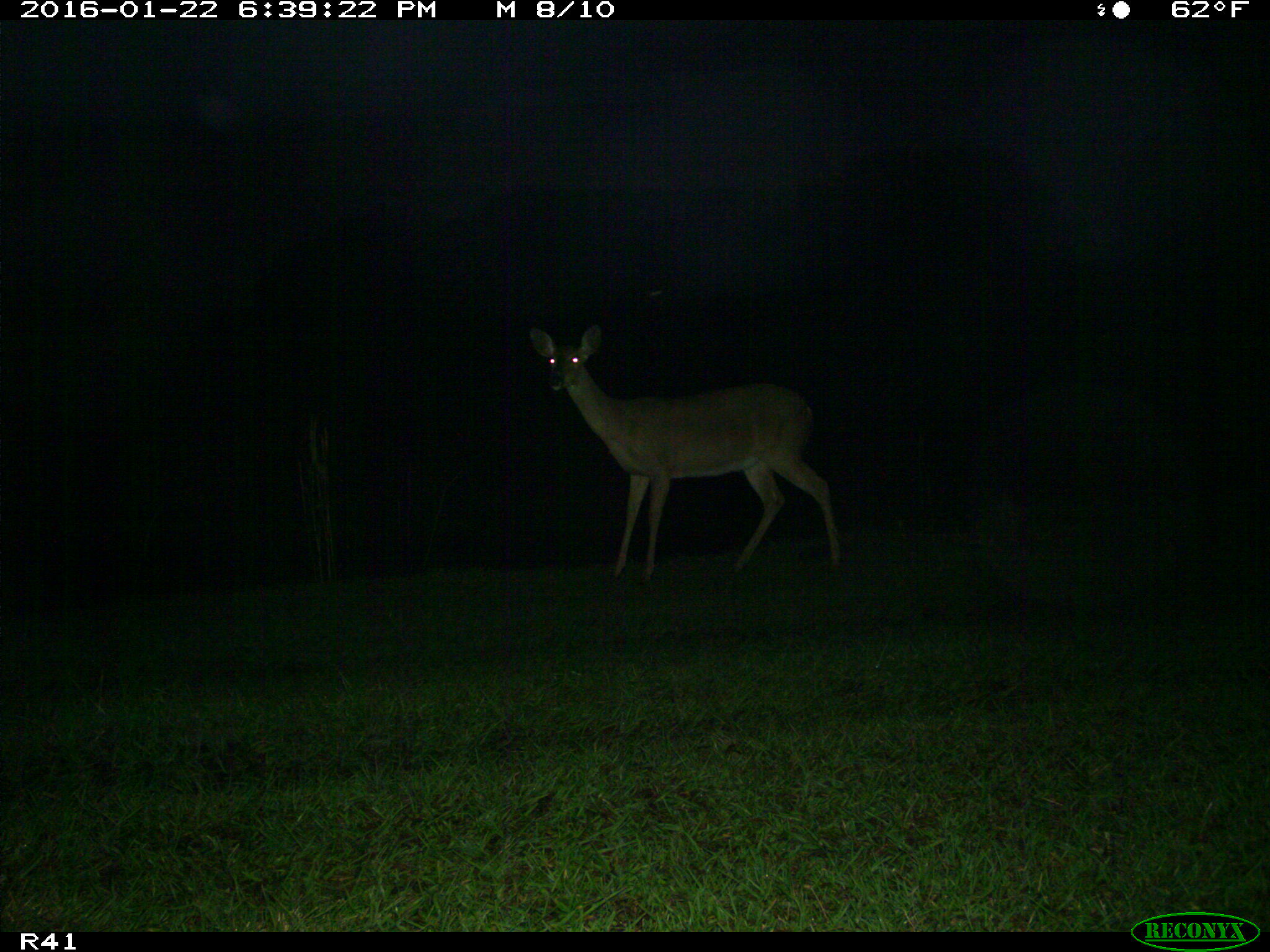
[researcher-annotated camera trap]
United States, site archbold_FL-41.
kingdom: Animalia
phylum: Chordata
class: Mammalia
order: Artiodactyla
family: Cervidae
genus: Odocoileus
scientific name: Odocoileus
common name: deer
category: unidentified deer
Unidentified deer (deer) (Odocoileus).